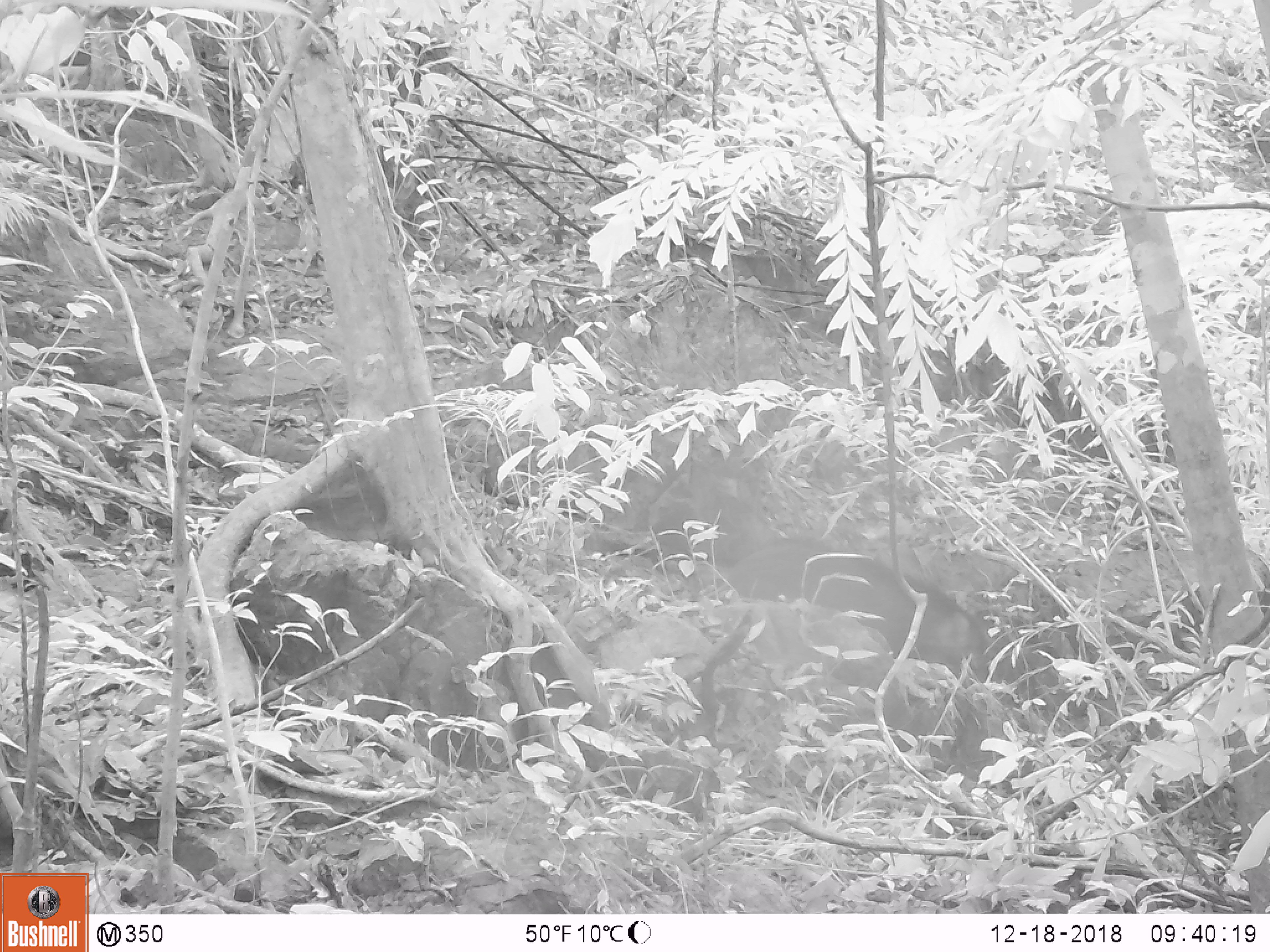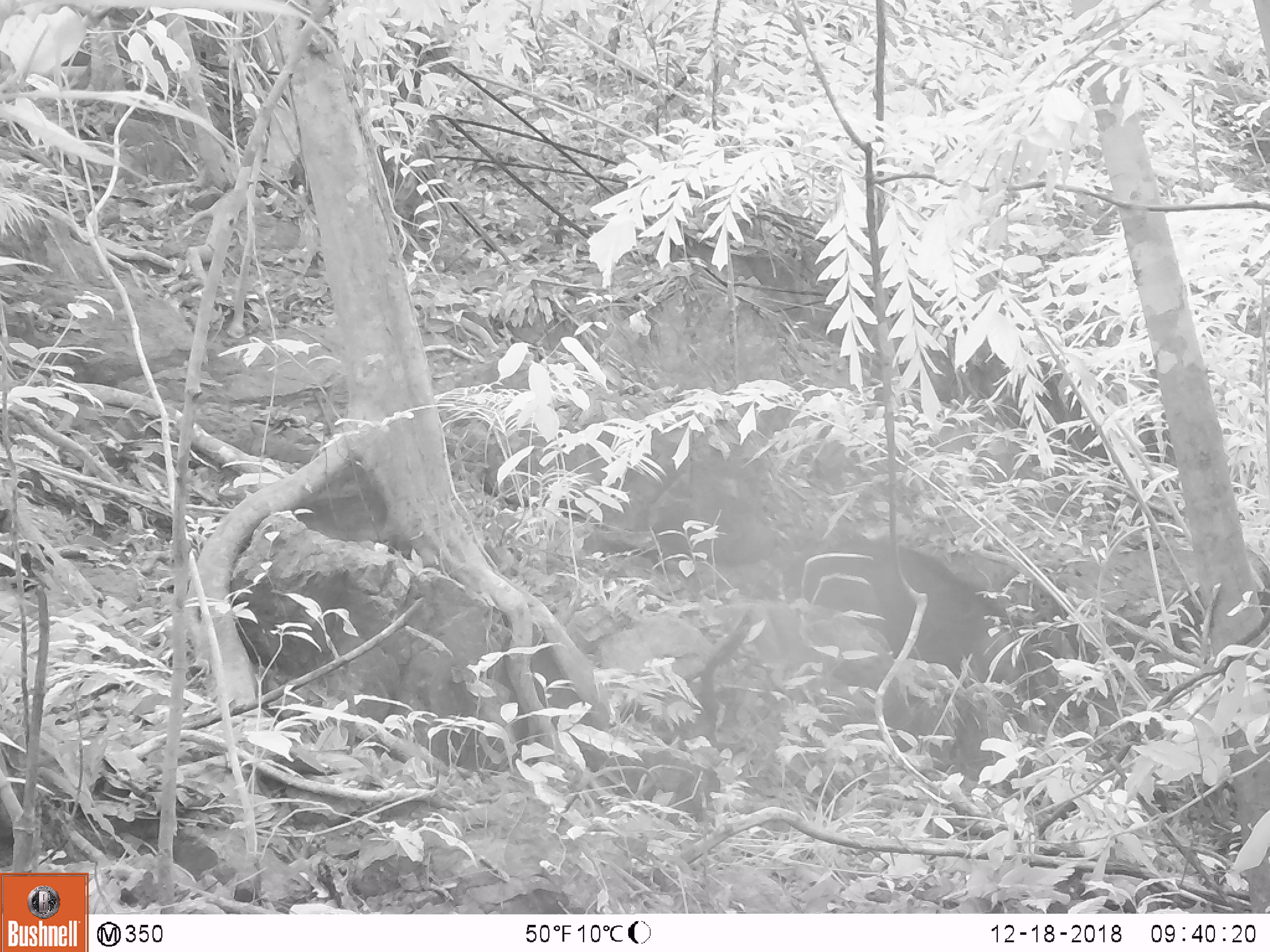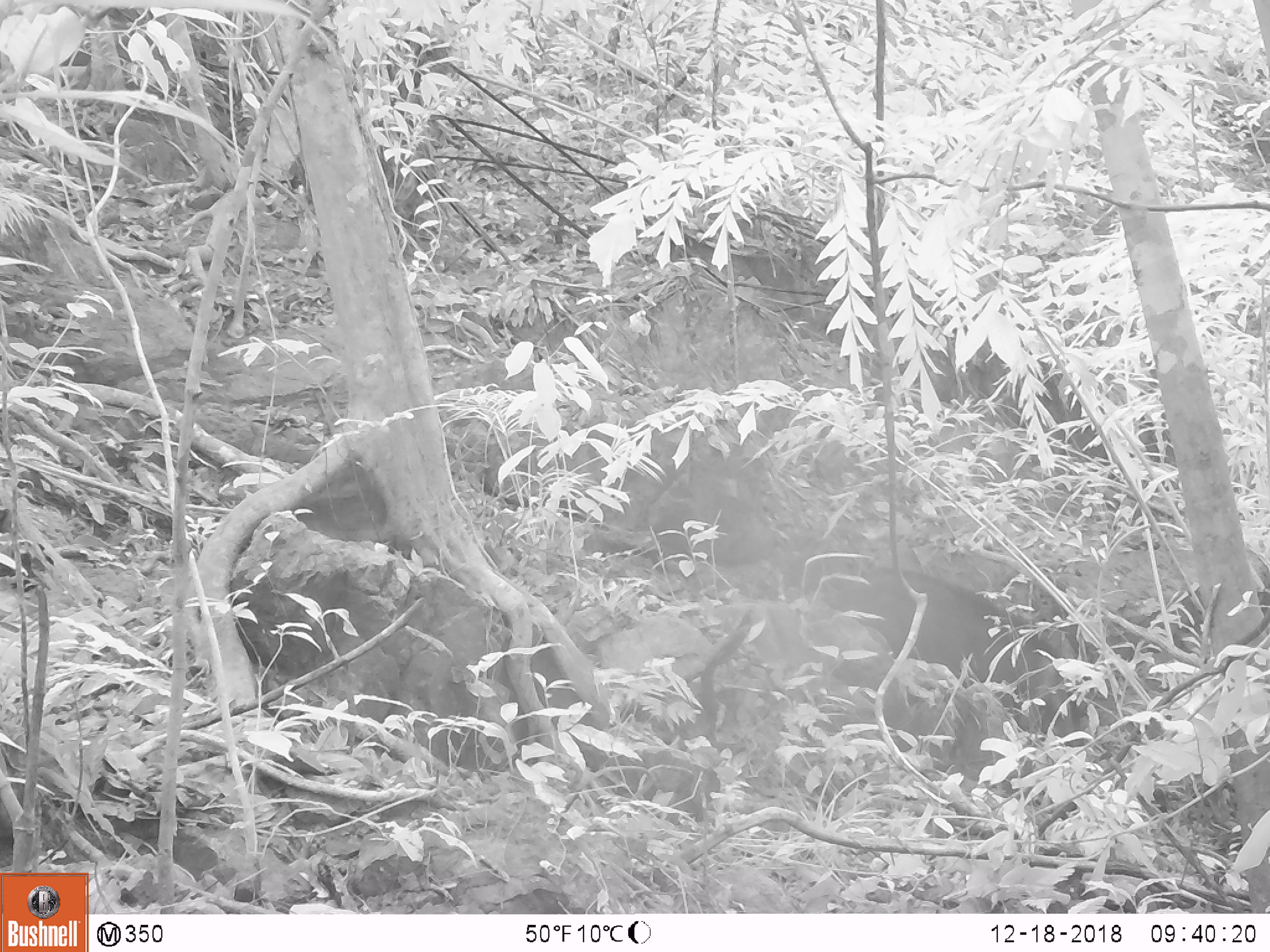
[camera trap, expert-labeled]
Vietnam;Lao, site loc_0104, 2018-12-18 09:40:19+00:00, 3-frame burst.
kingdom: Animalia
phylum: Chordata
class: Mammalia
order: Artiodactyla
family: Suidae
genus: Sus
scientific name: Sus scrofa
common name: eurasian wild pig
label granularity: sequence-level